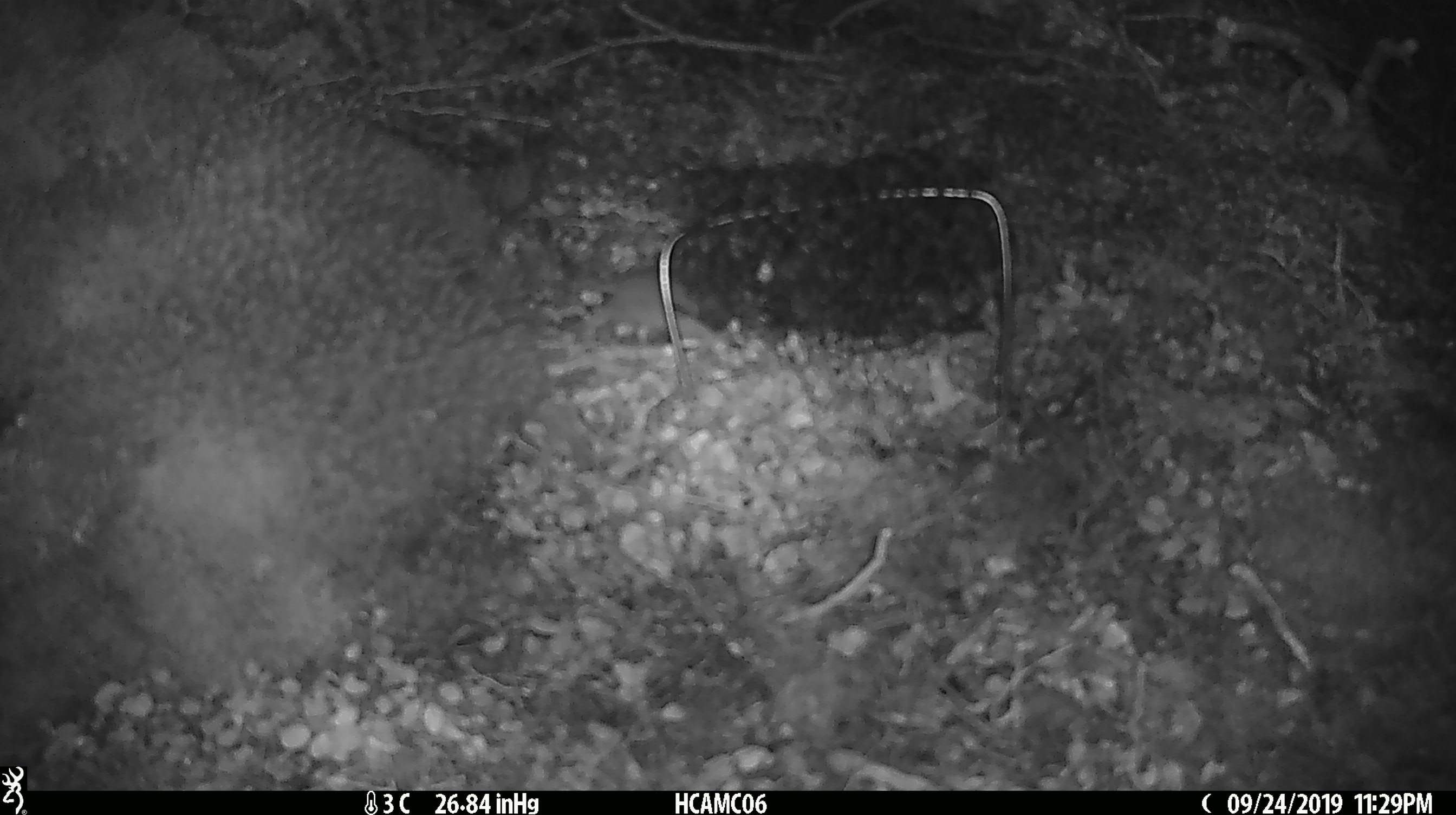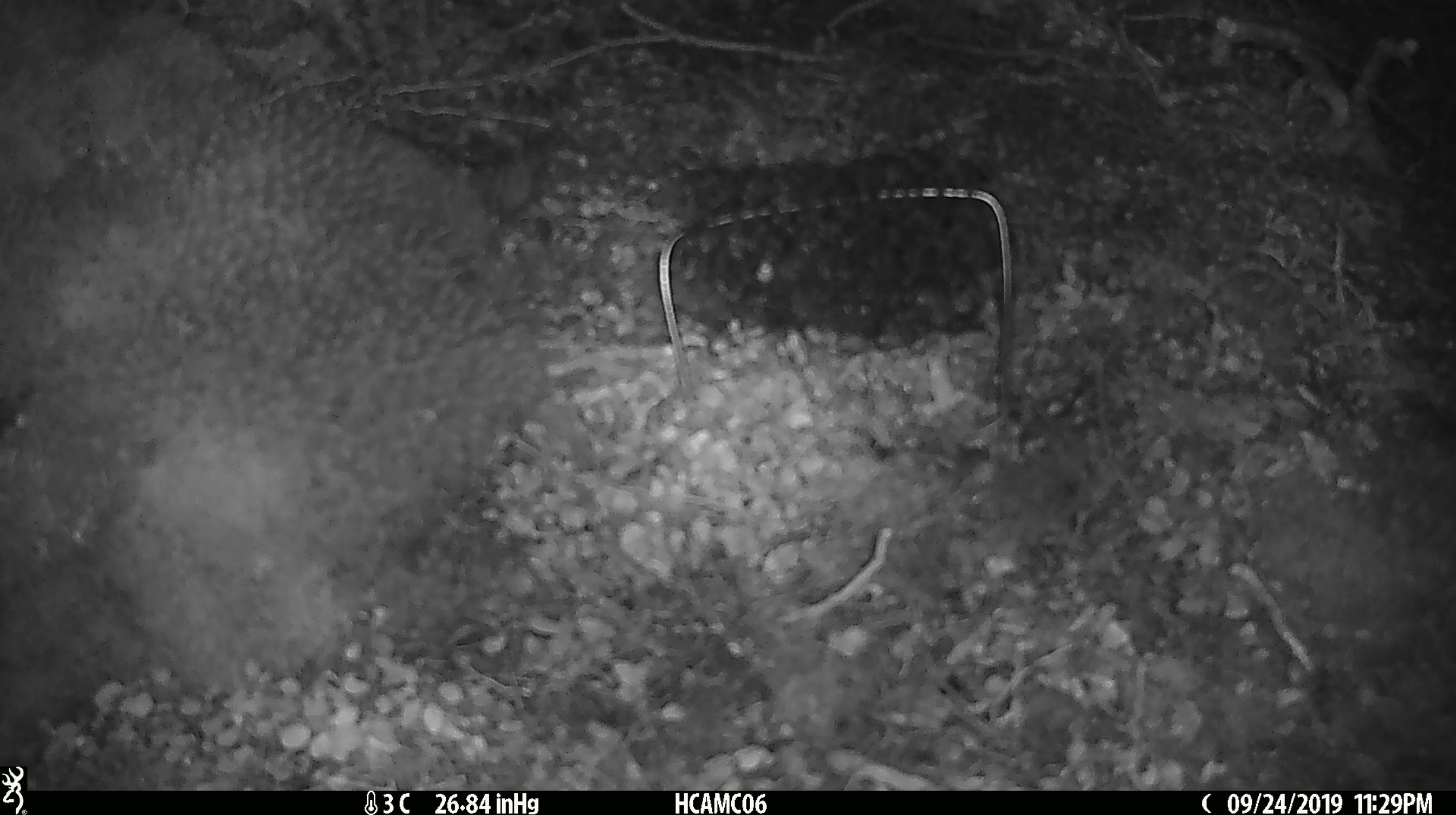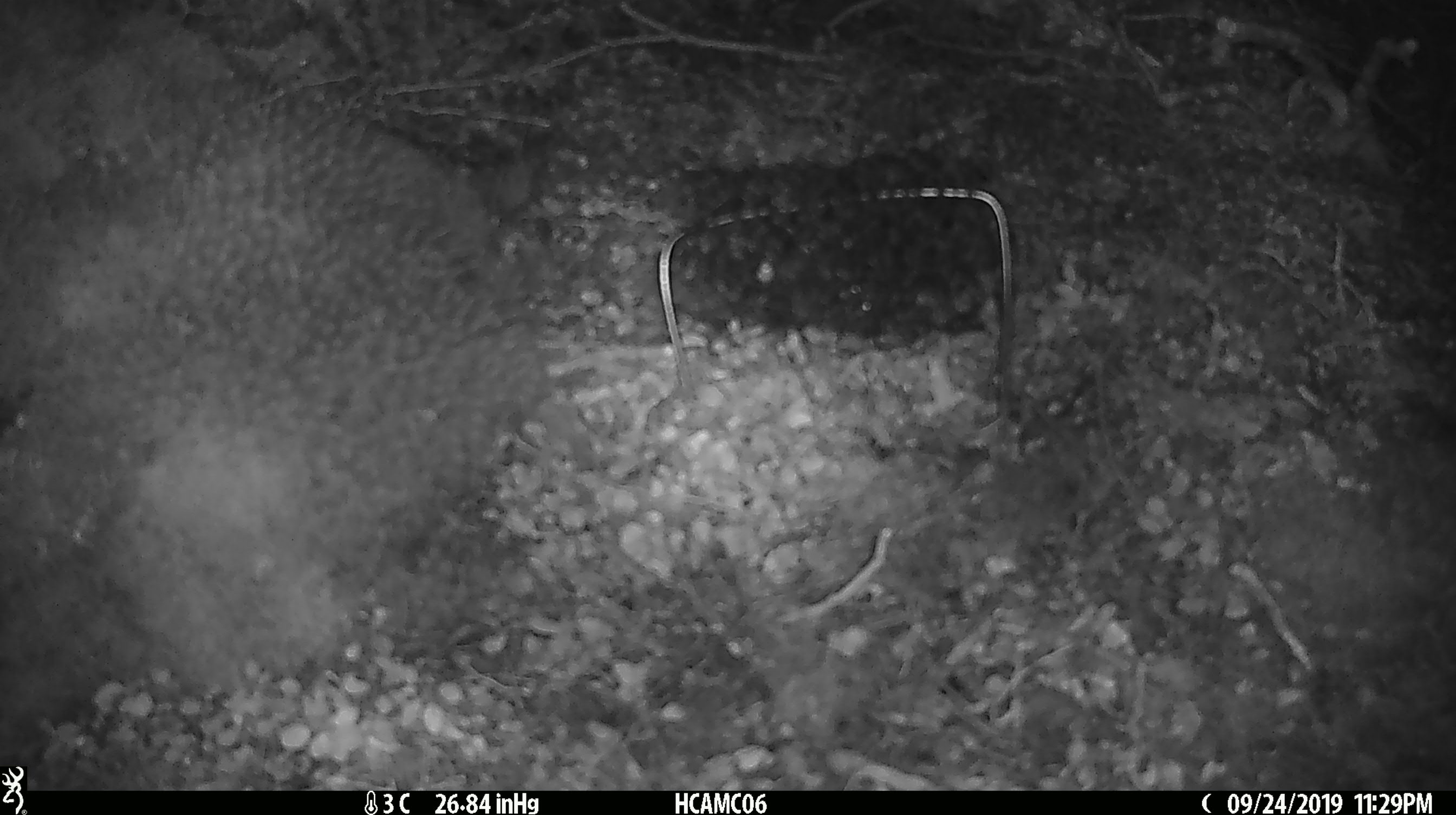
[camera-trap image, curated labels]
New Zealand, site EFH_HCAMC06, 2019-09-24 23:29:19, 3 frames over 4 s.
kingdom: Animalia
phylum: Chordata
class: Mammalia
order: Rodentia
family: Muridae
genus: Mus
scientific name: Mus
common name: mouse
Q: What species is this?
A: Mouse (Mus).